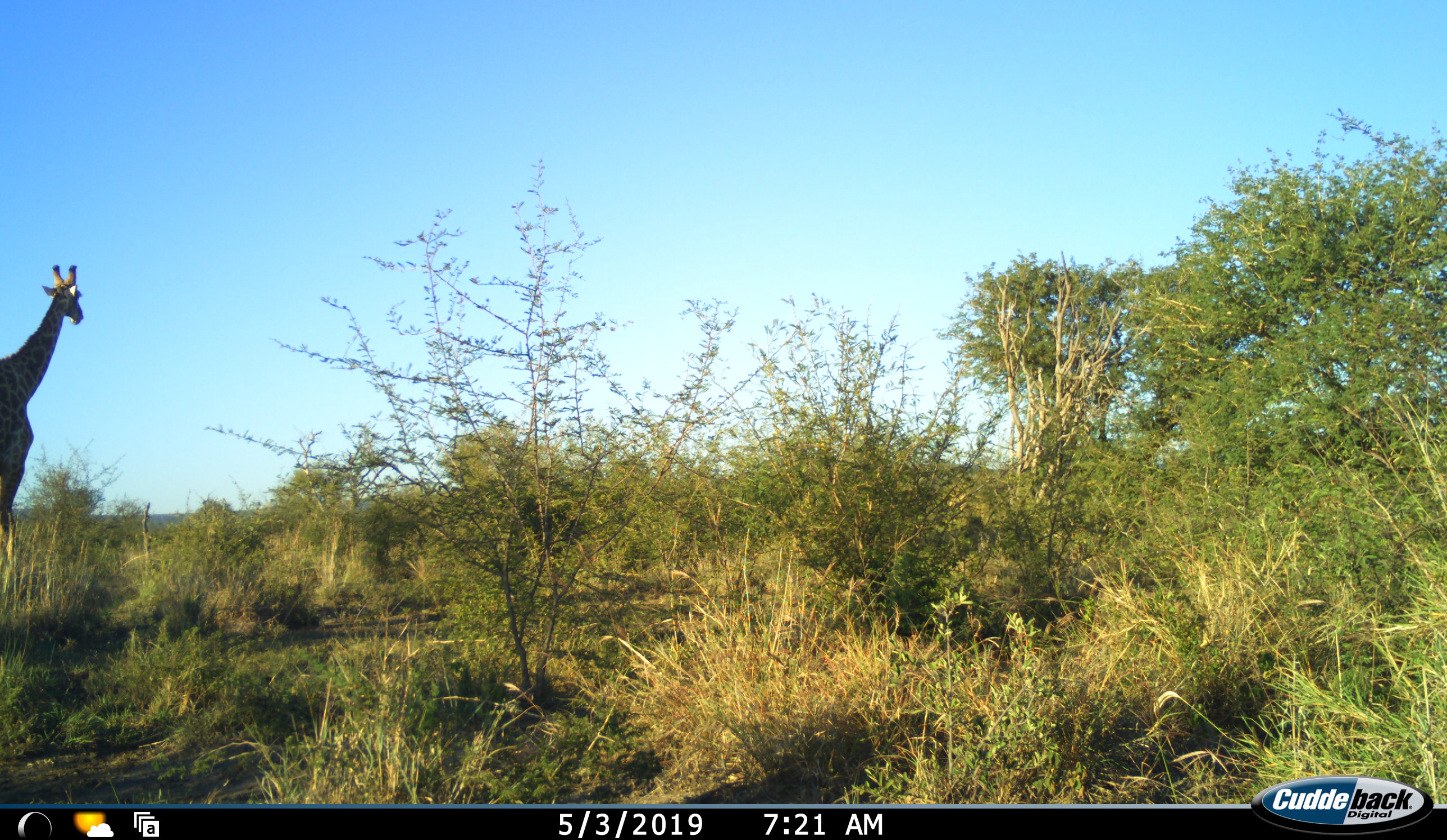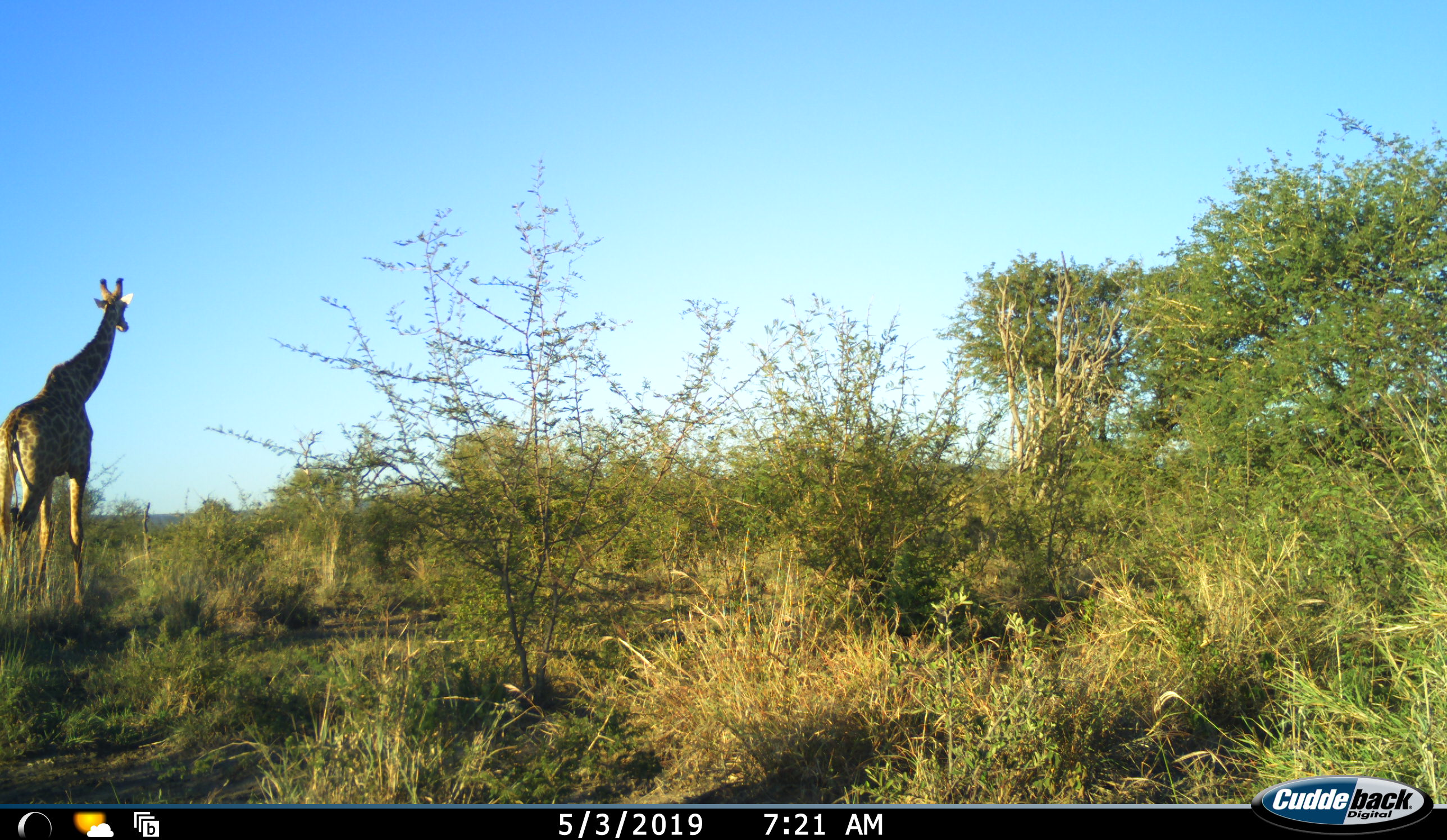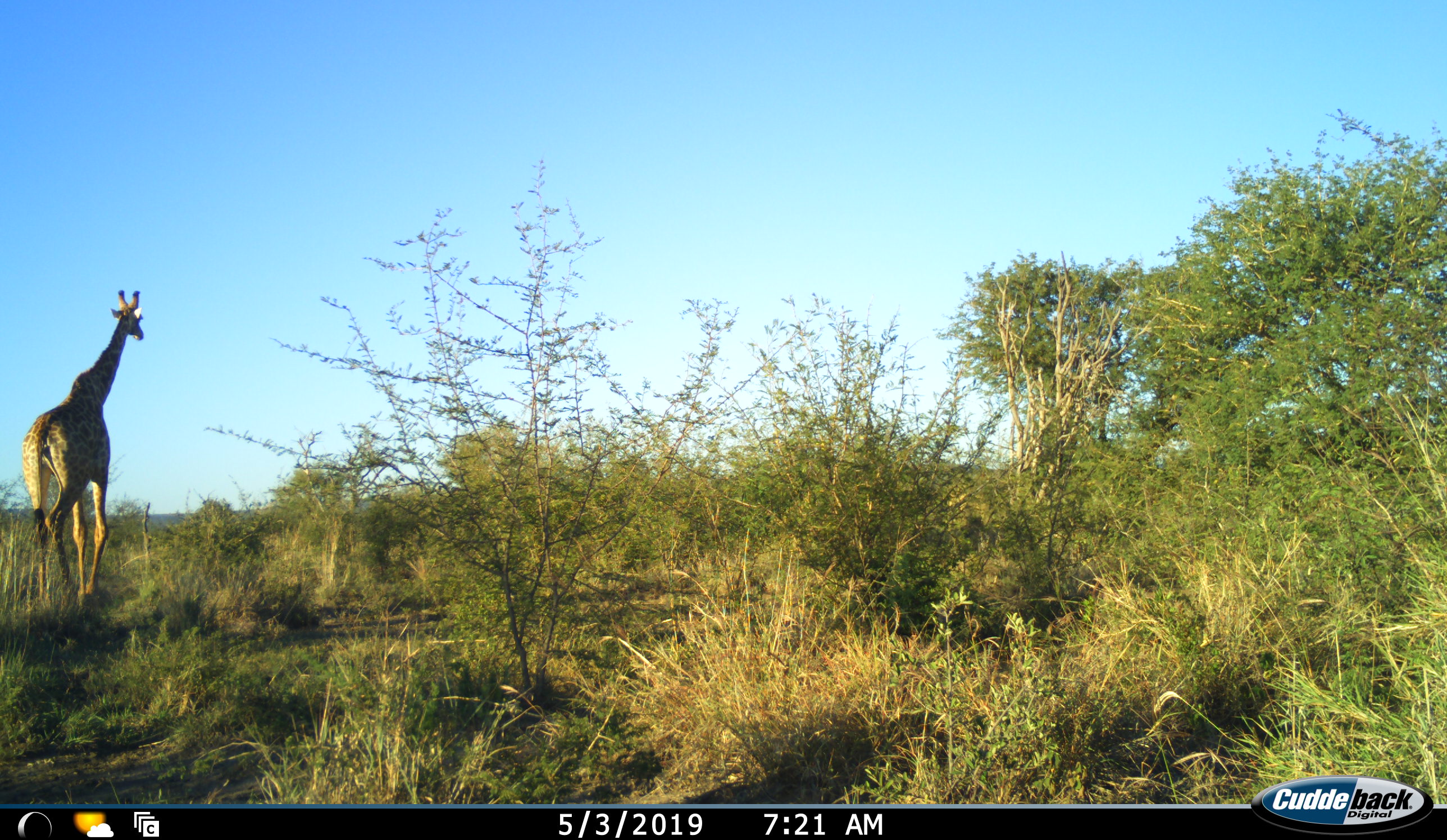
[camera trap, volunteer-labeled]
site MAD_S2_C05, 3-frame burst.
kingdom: Animalia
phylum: Chordata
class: Mammalia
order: Artiodactyla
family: Giraffidae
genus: Giraffa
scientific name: Giraffa camelopardalis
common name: giraffe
Giraffe (Giraffa camelopardalis), count 1. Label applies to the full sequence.